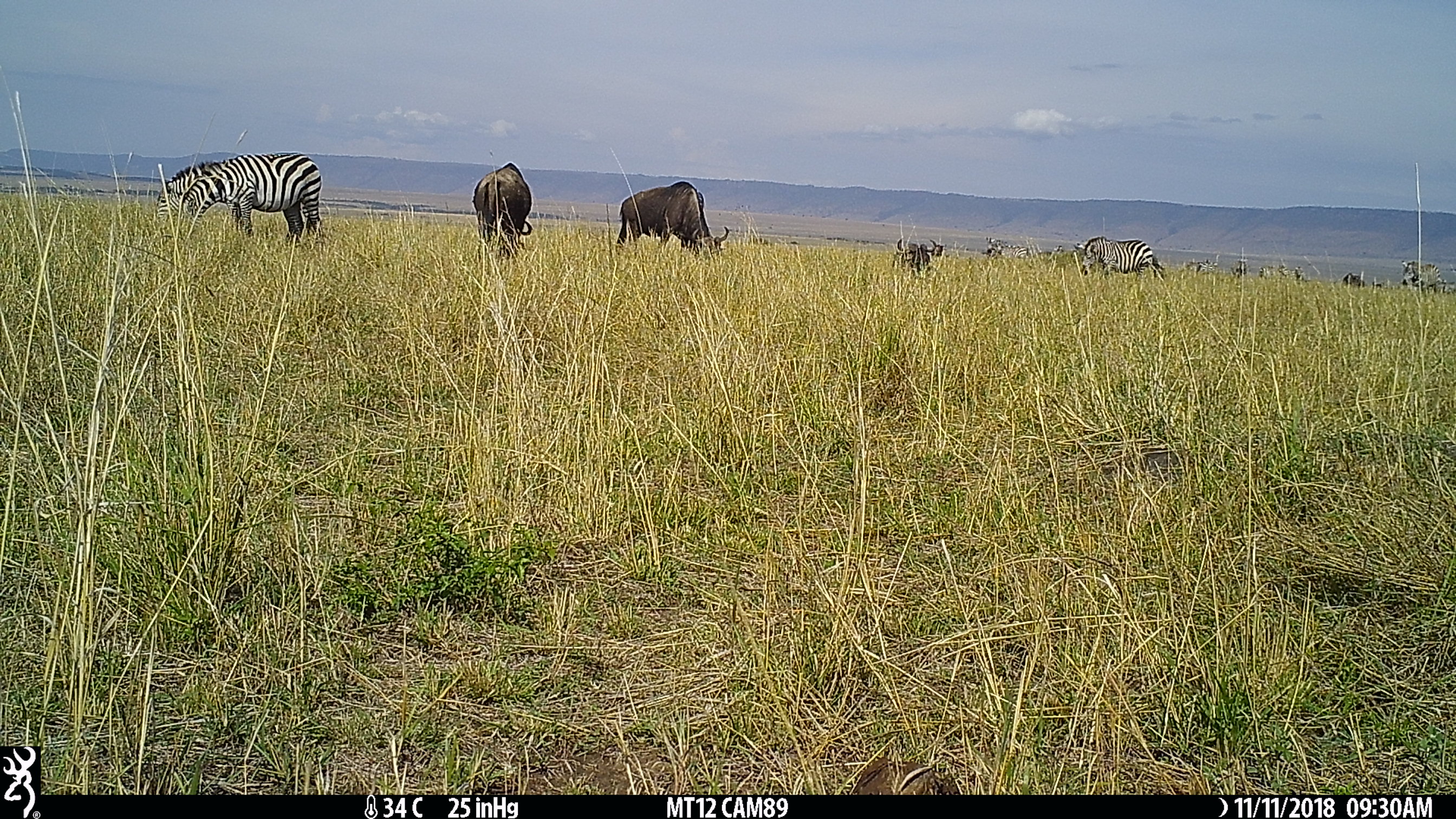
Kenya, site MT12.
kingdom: Animalia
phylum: Chordata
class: Mammalia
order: Perissodactyla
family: Equidae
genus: Equus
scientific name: Equus quagga burchellii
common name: burchell's zebra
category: zebra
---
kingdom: Animalia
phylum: Chordata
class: Mammalia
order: Artiodactyla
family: Bovidae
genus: Connochaetes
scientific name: Connochaetes taurinus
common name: blue wildebeest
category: wildebeest